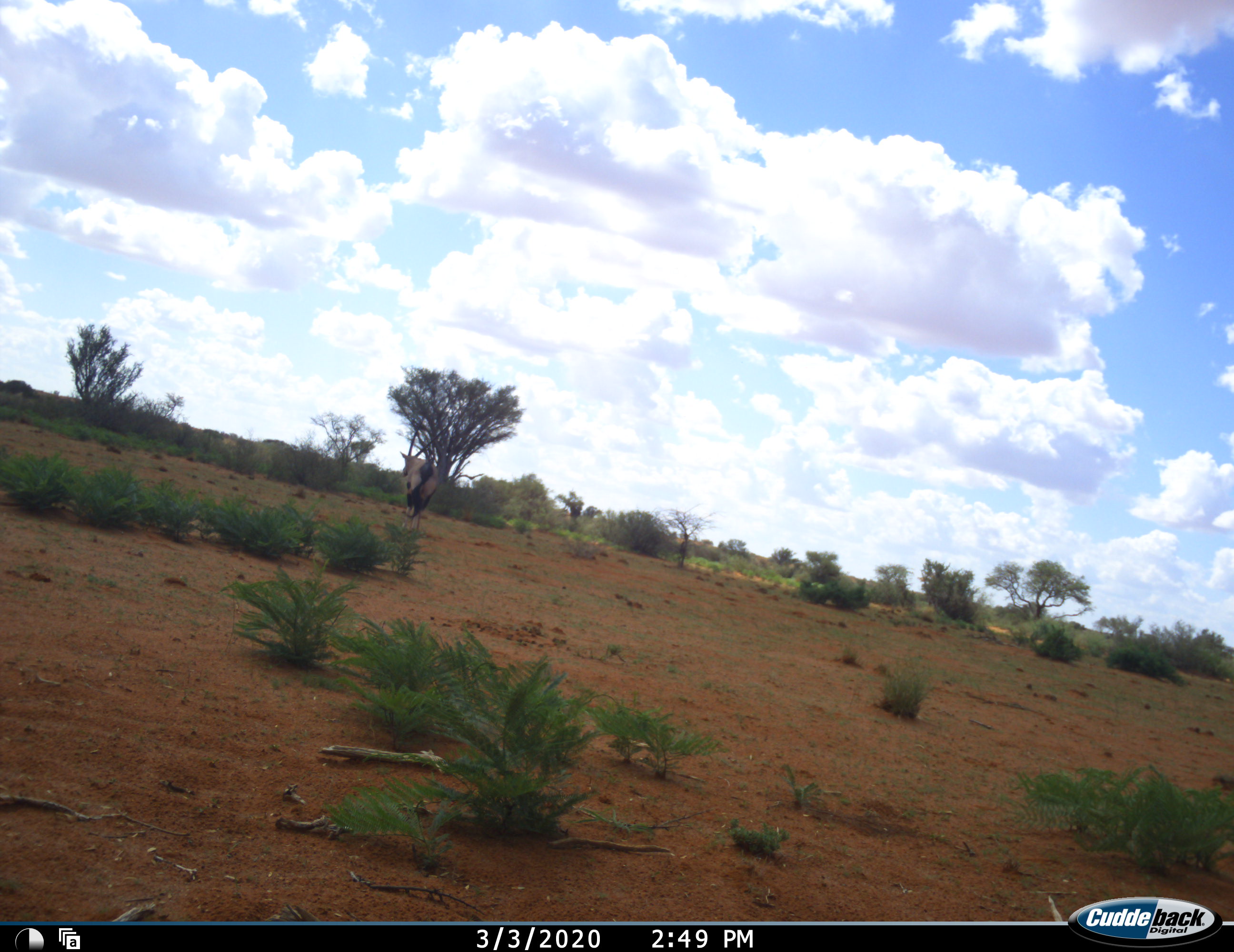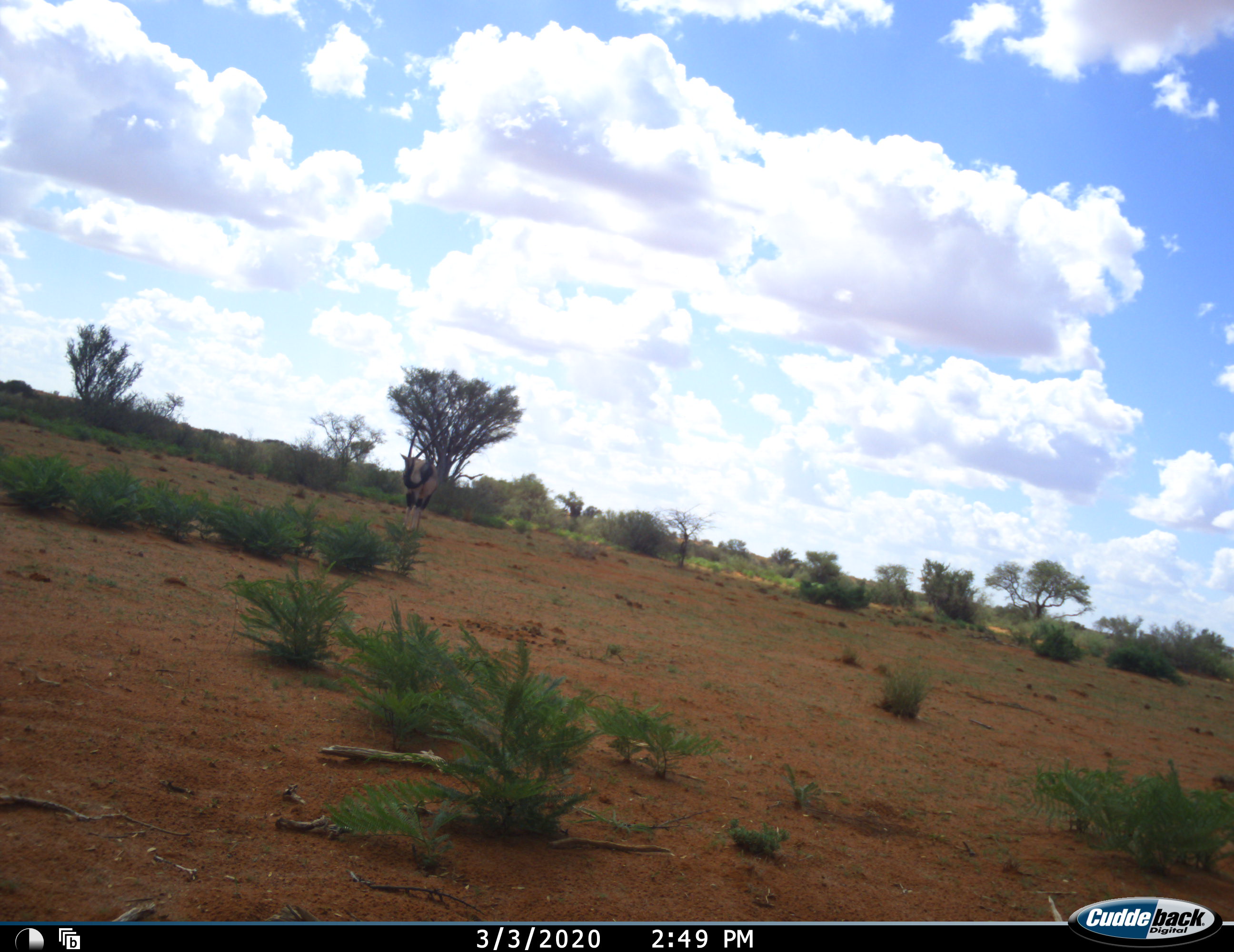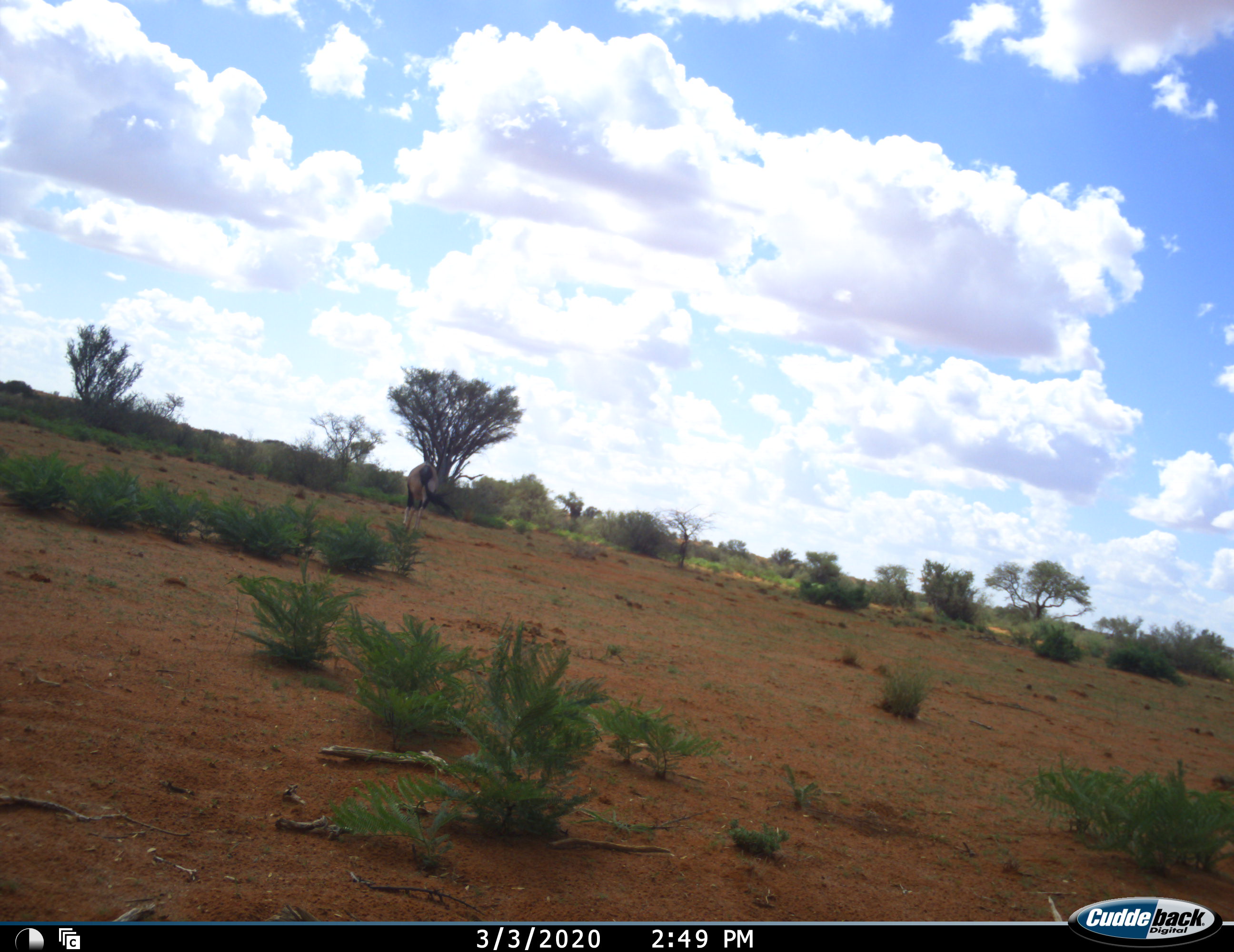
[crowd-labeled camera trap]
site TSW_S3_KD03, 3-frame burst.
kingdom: Animalia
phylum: Chordata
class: Mammalia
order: Artiodactyla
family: Bovidae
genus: Oryx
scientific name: Oryx gazella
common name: gemsbok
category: oryx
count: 1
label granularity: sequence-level